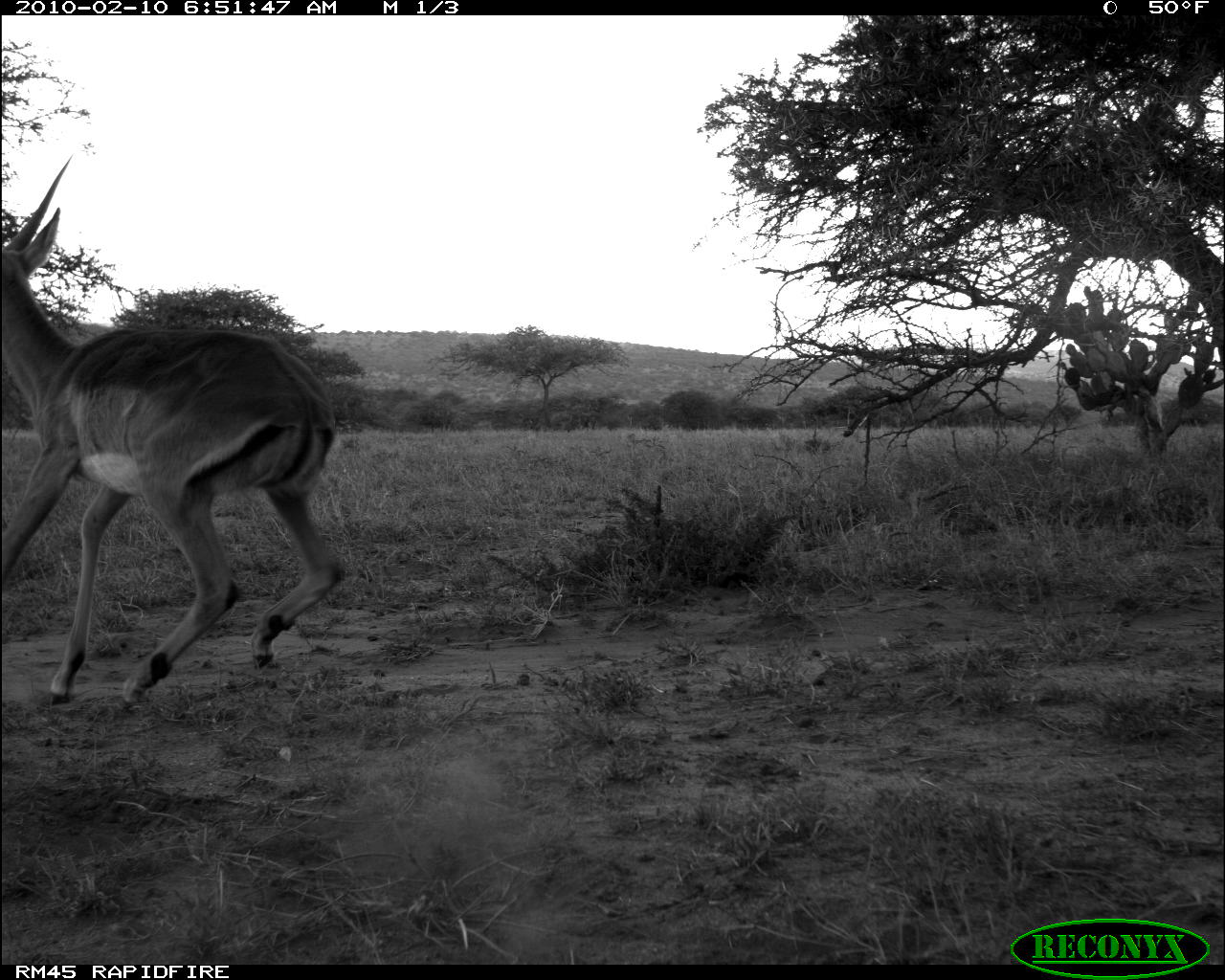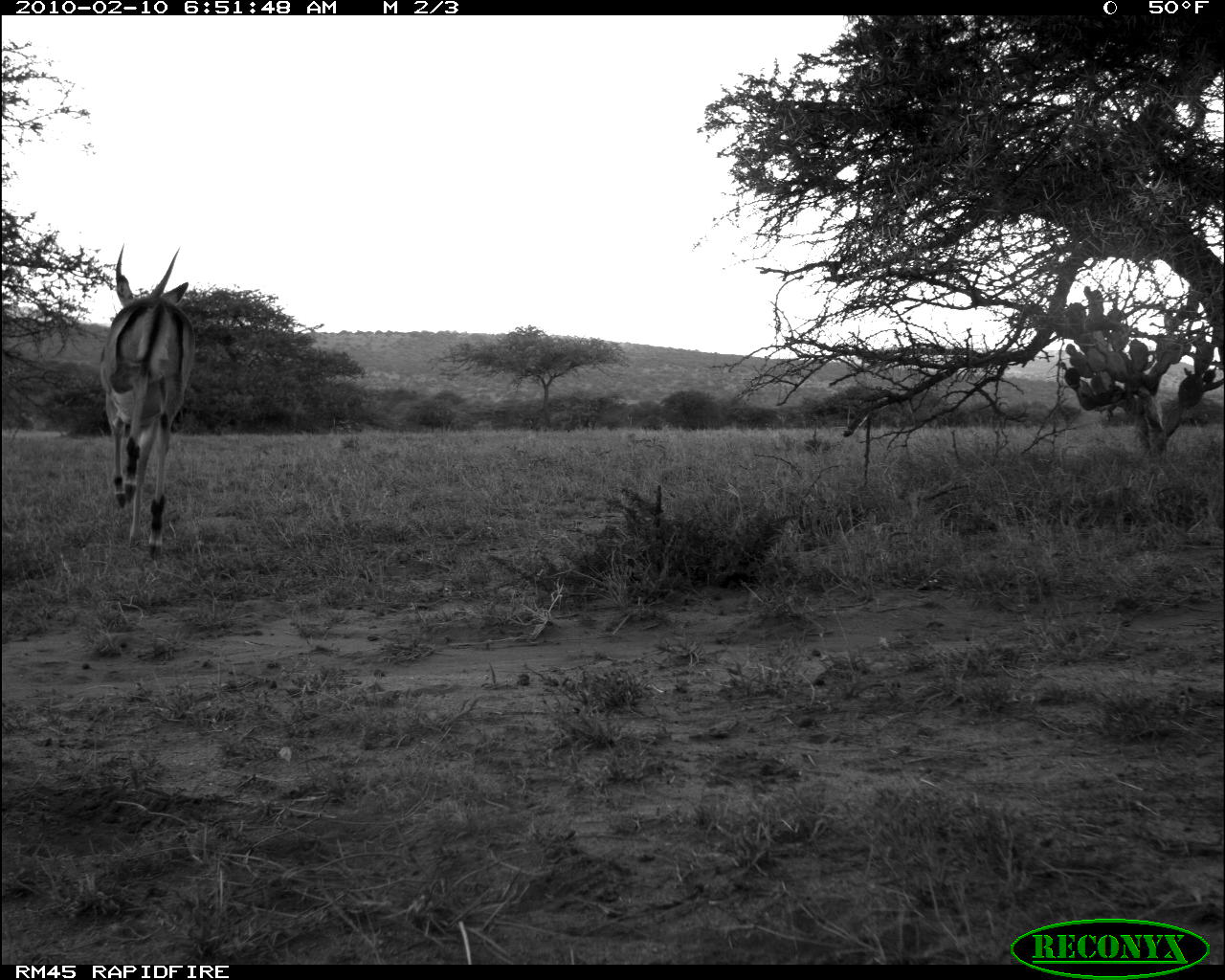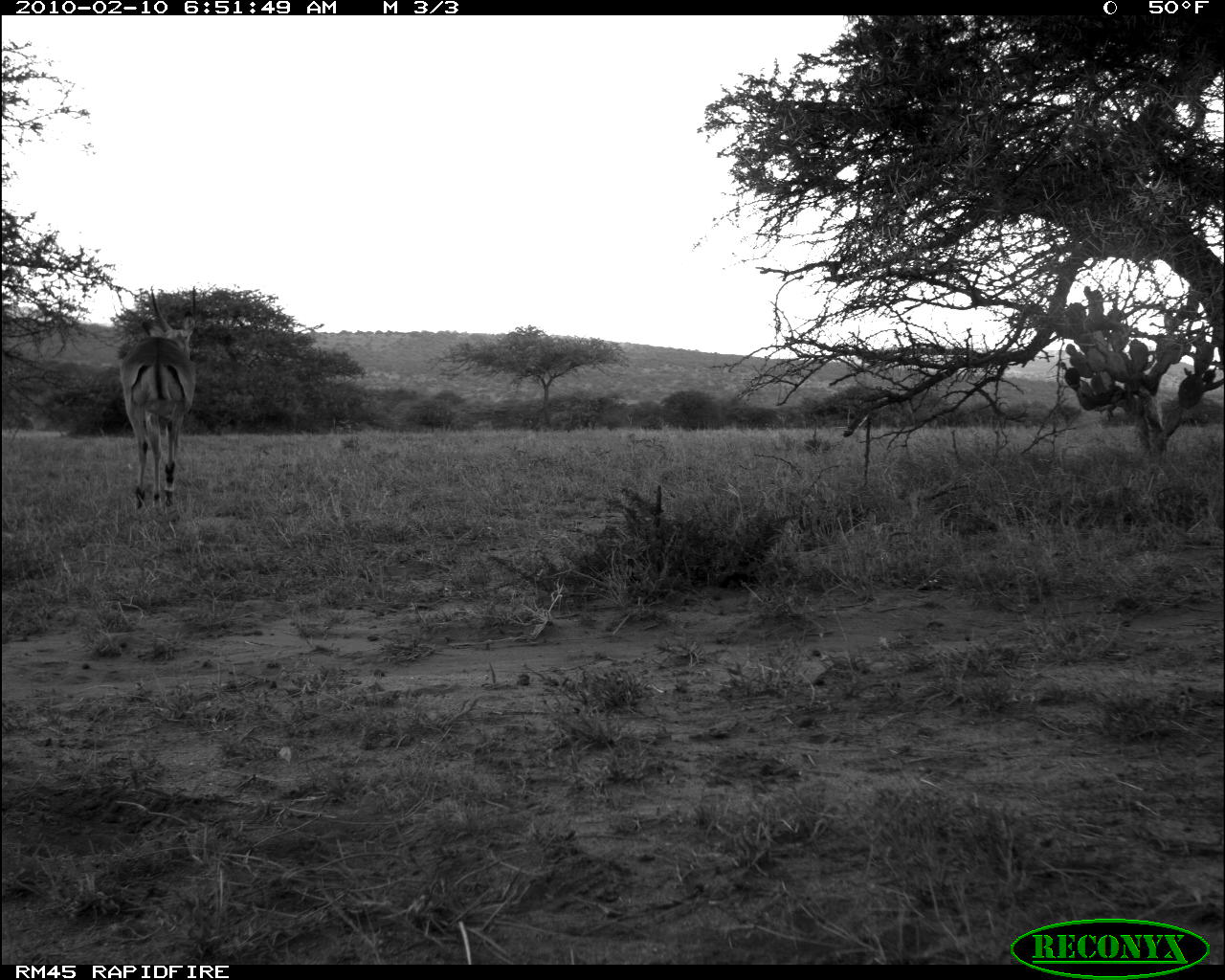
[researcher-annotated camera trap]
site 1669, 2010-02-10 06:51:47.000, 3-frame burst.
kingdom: Animalia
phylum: Chordata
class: Mammalia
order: Artiodactyla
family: Bovidae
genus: Aepyceros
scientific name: Aepyceros melampus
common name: impala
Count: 1.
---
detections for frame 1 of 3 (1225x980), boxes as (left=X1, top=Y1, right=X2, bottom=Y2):
aepyceros melampus: (left=0, top=154, right=346, bottom=710)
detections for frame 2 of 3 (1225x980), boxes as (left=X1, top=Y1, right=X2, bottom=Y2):
aepyceros melampus: (left=101, top=239, right=193, bottom=559)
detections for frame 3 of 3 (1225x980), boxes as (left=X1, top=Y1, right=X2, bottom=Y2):
aepyceros melampus: (left=118, top=283, right=197, bottom=514)